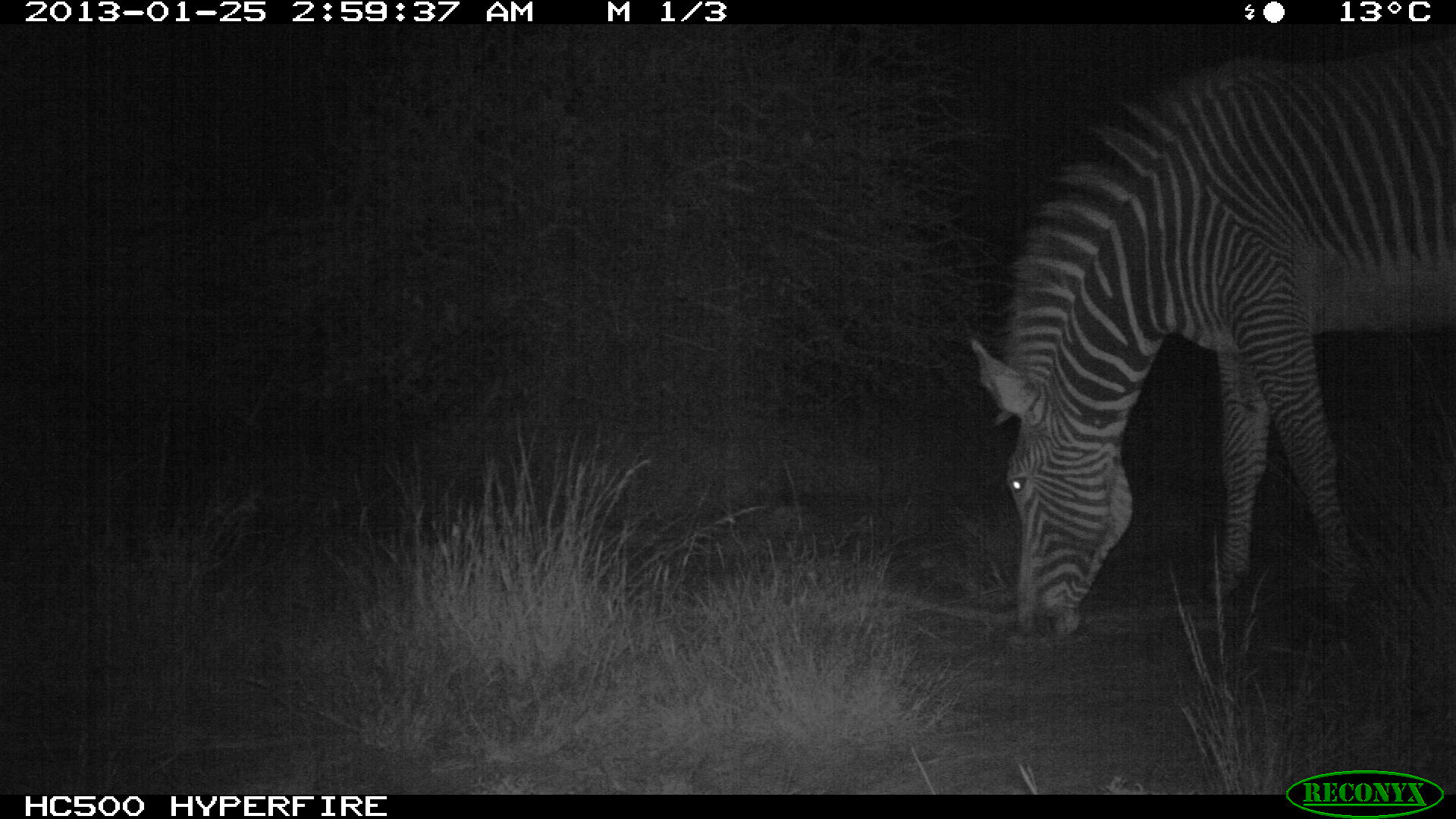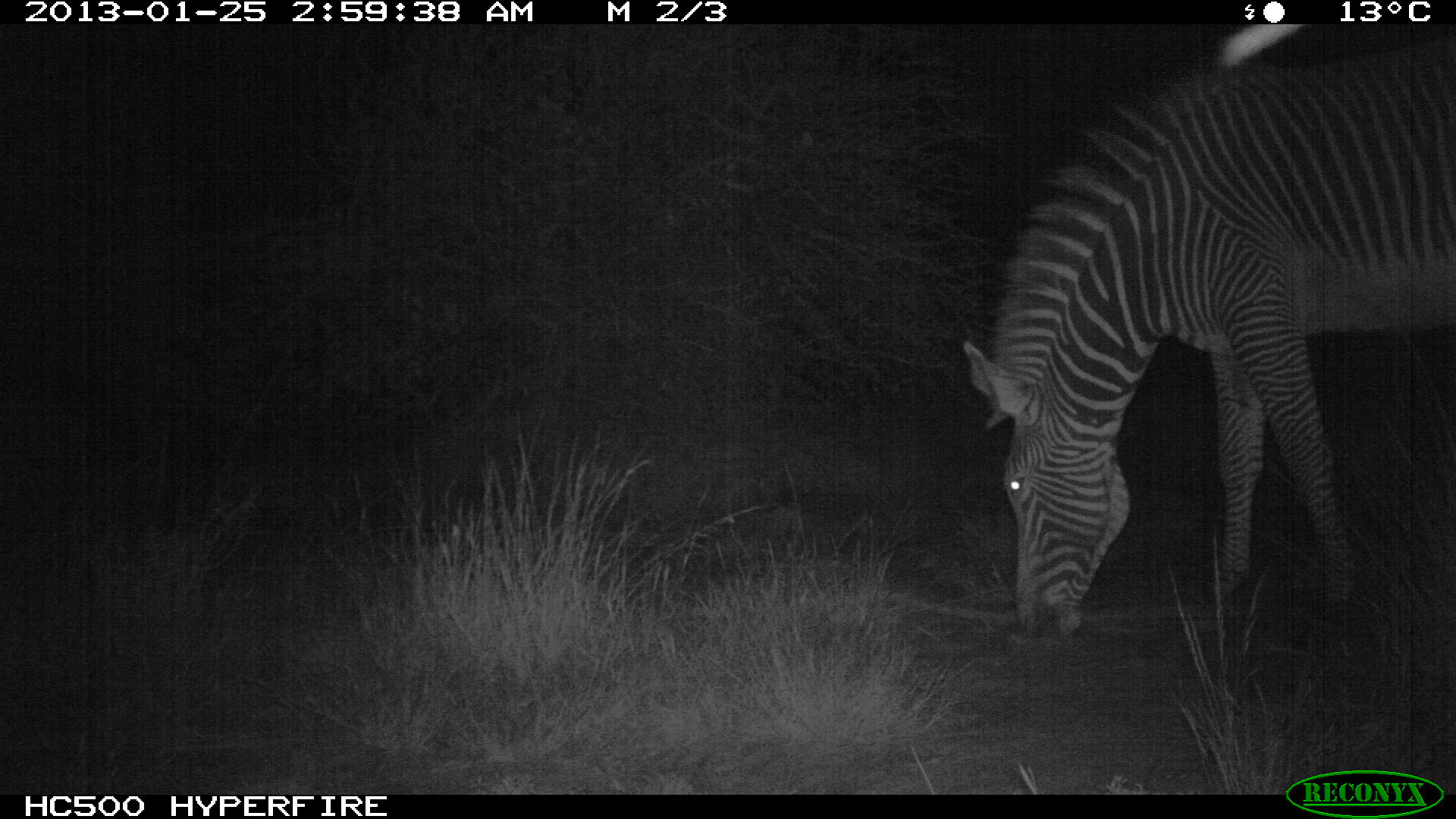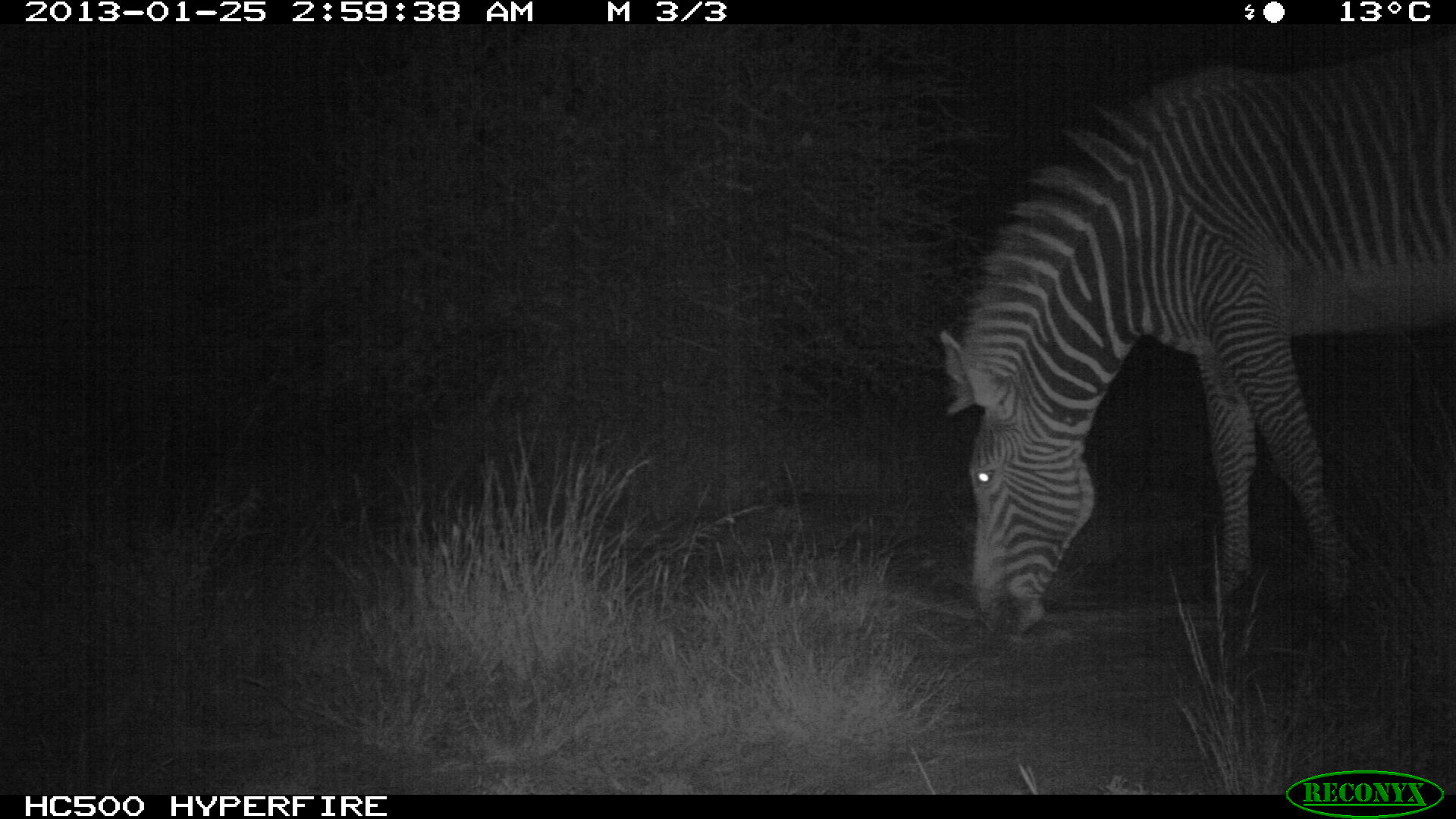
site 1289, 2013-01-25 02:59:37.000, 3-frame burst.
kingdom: Animalia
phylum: Chordata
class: Mammalia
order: Perissodactyla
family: Equidae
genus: Equus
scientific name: Equus grevyi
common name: grévy's zebra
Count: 1.